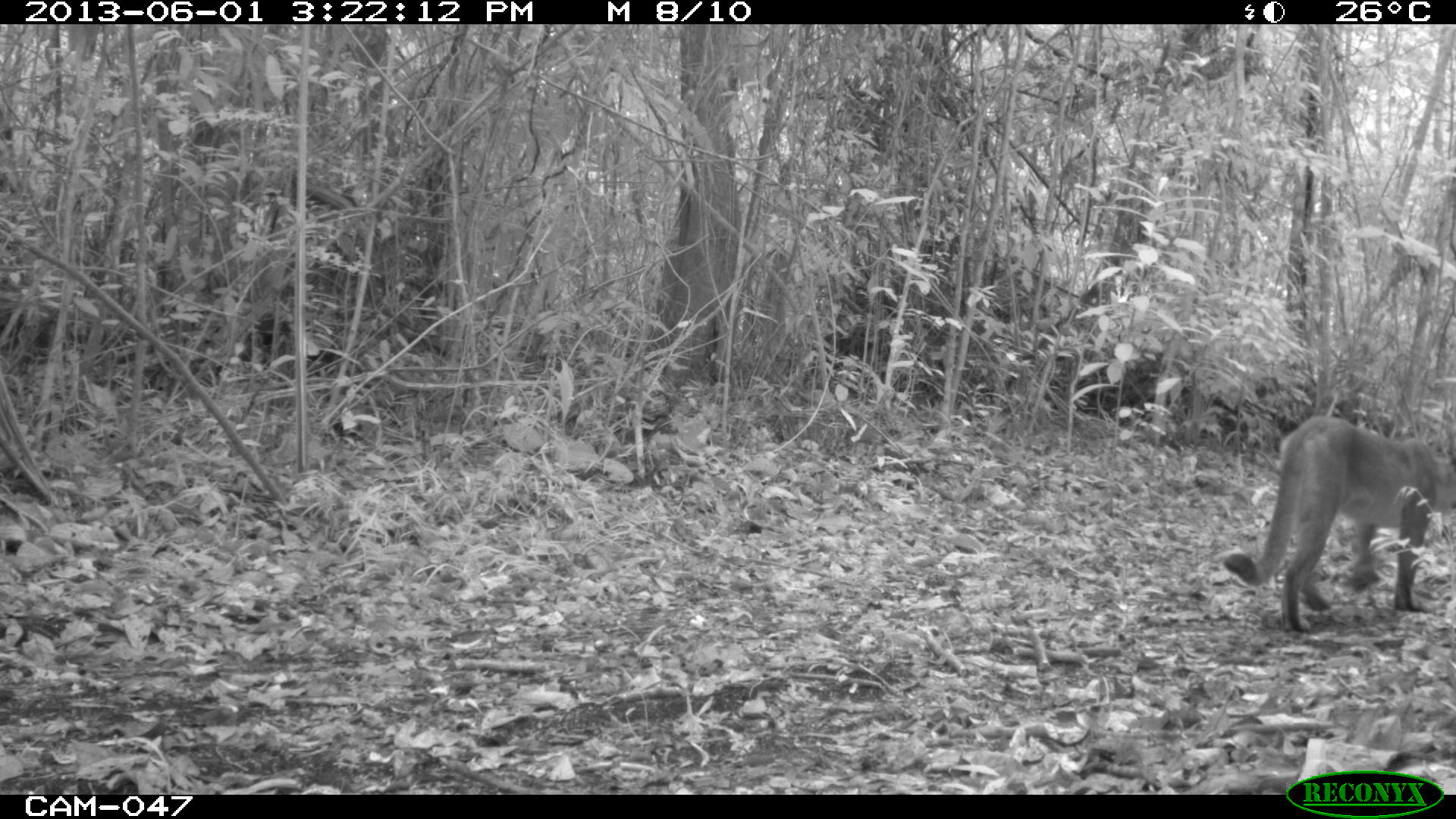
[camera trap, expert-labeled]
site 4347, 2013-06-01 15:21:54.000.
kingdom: Animalia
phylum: Chordata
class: Mammalia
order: Carnivora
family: Felidae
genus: Puma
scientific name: Puma concolor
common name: mountain lion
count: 1